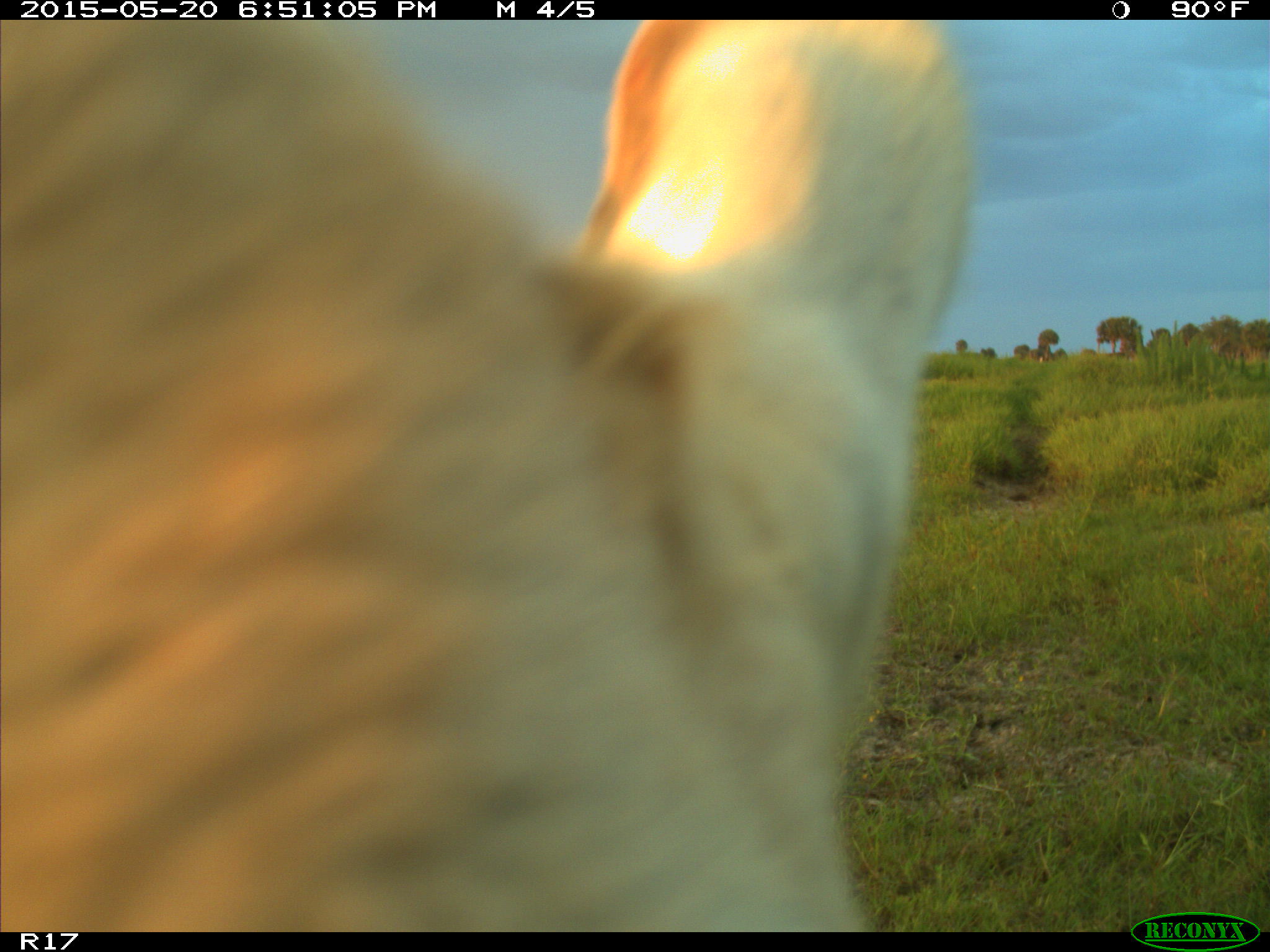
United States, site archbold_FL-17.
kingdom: Animalia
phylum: Chordata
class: Mammalia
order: Artiodactyla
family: Bovidae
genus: Bos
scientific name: Bos taurus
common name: domestic cow